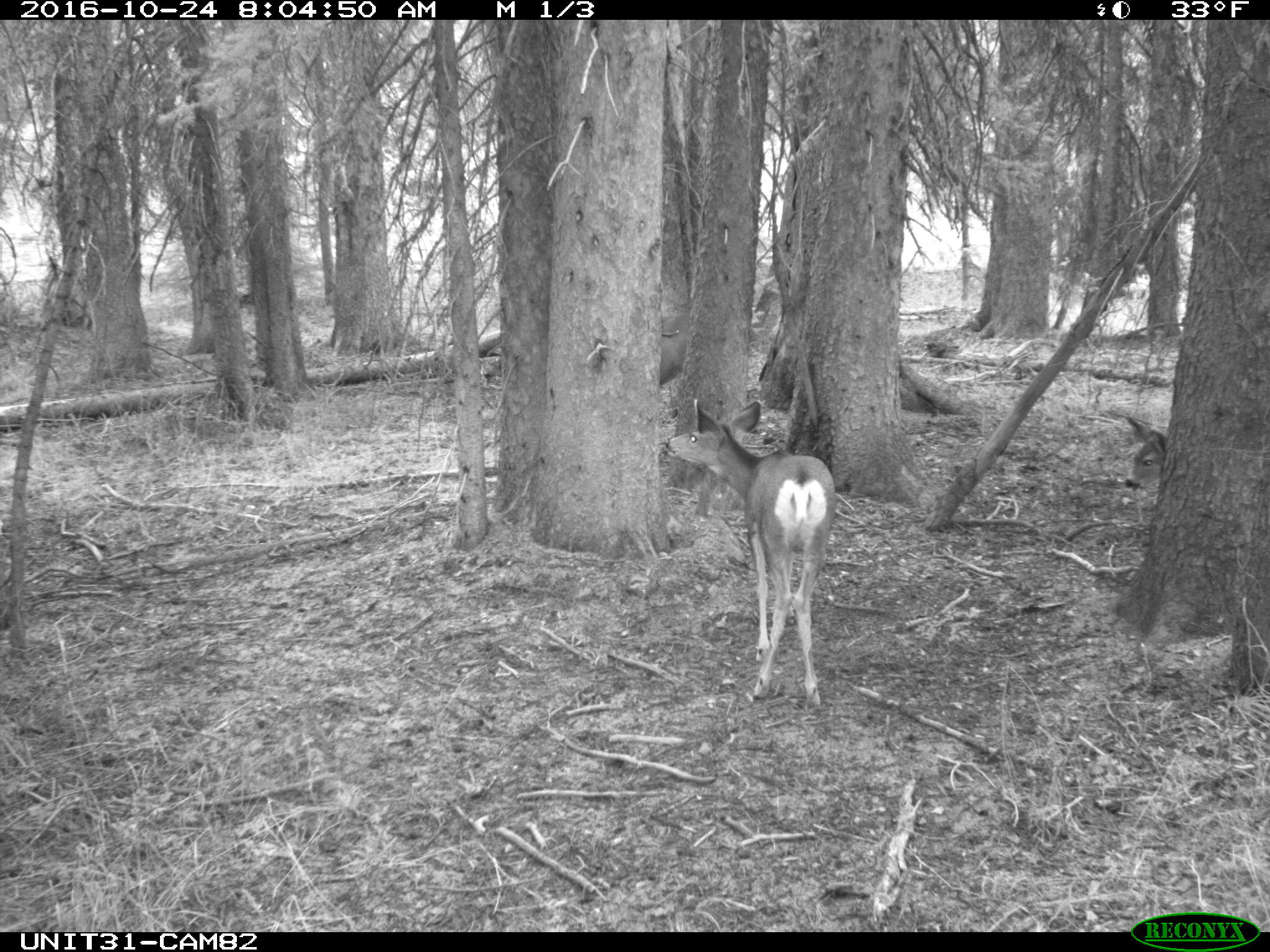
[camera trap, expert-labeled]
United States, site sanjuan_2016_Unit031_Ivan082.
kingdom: Animalia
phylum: Chordata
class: Mammalia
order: Artiodactyla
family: Cervidae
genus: Odocoileus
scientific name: Odocoileus hemionus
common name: mule deer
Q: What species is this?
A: Odocoileus hemionus (mule deer).